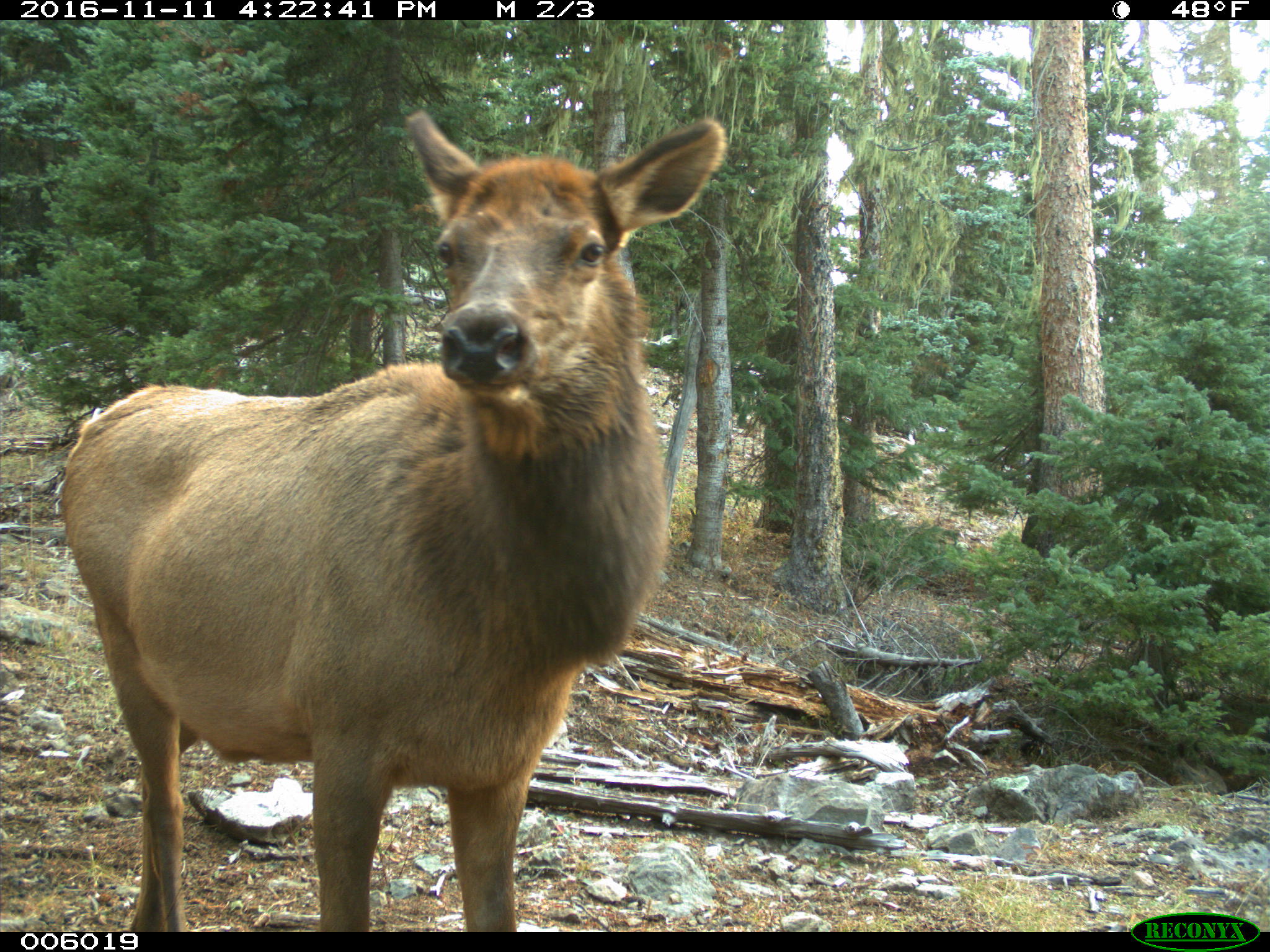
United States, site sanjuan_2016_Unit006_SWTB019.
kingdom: Animalia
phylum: Chordata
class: Mammalia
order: Artiodactyla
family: Cervidae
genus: Cervus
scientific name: Cervus elaphus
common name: red deer